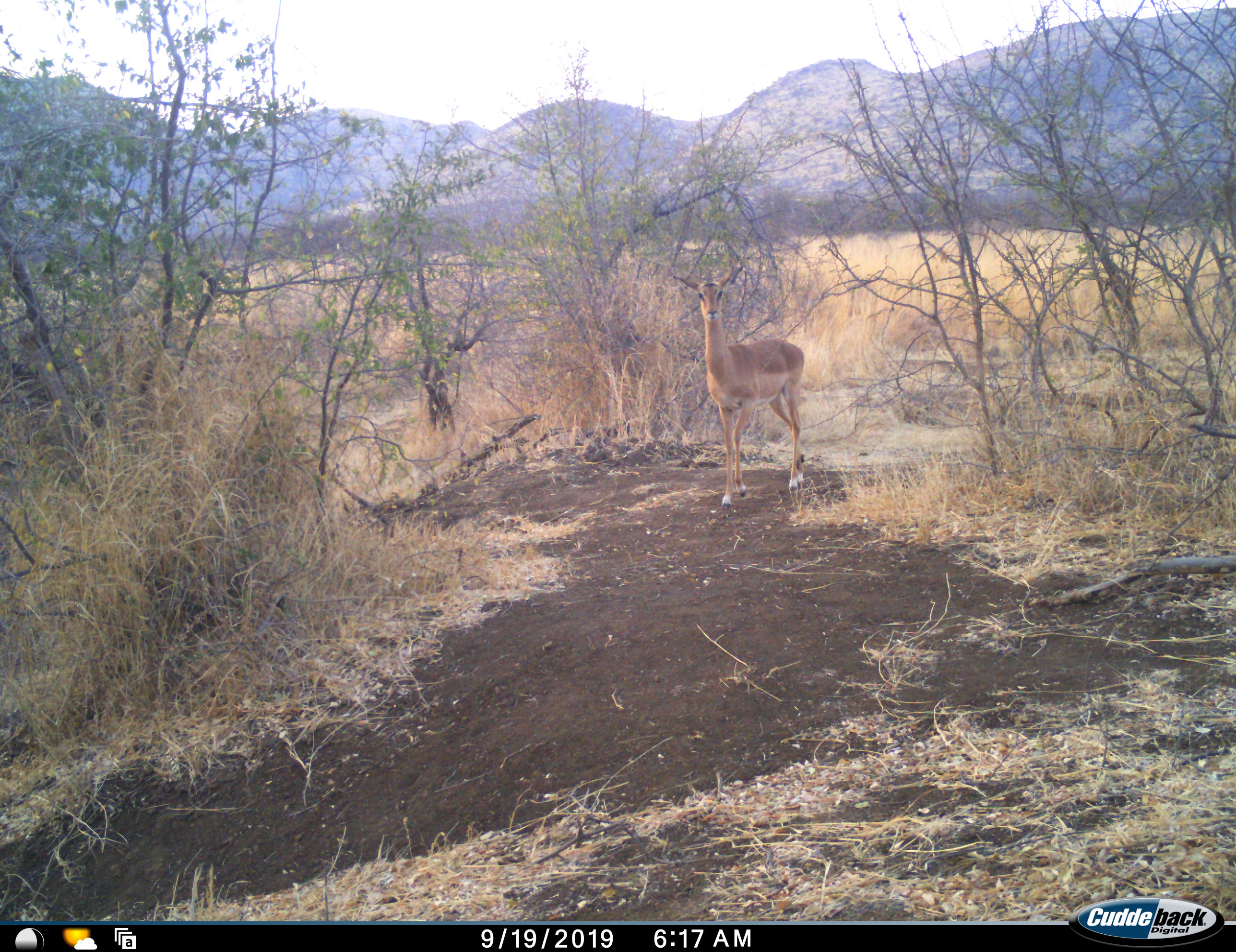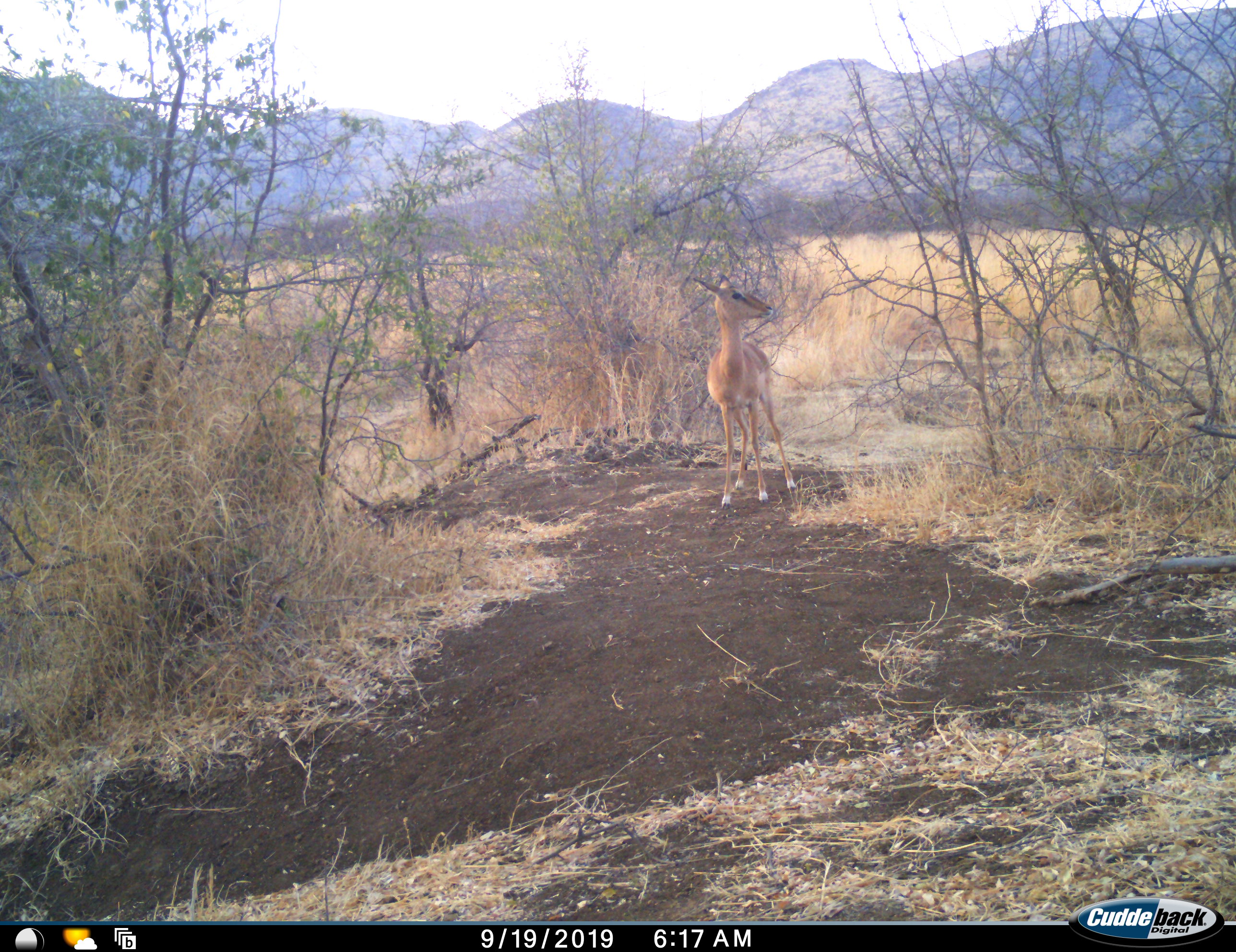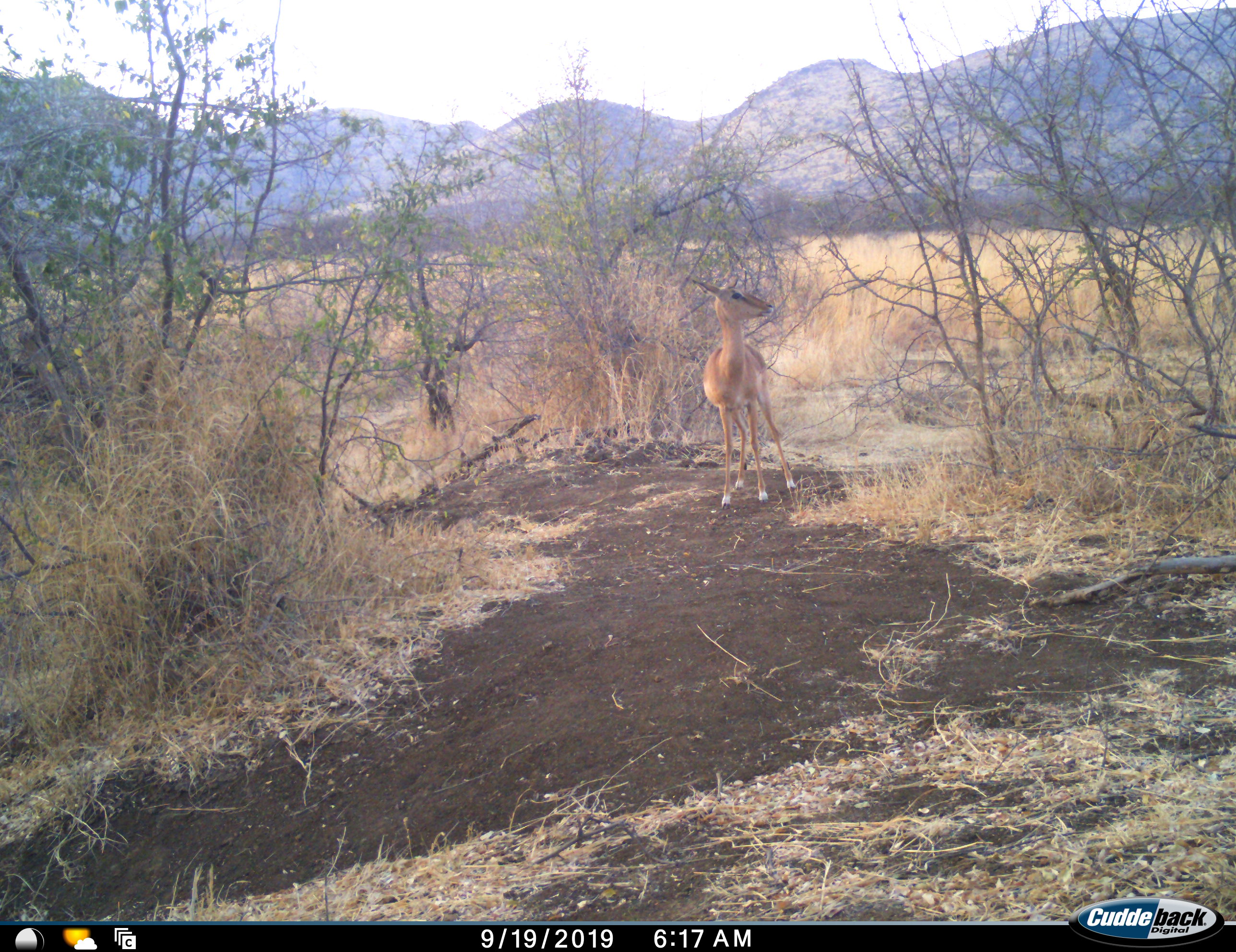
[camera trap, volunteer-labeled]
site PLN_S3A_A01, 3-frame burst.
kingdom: Animalia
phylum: Chordata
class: Mammalia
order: Artiodactyla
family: Bovidae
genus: Aepyceros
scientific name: Aepyceros melampus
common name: impala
Impala (Aepyceros melampus), count 1. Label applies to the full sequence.